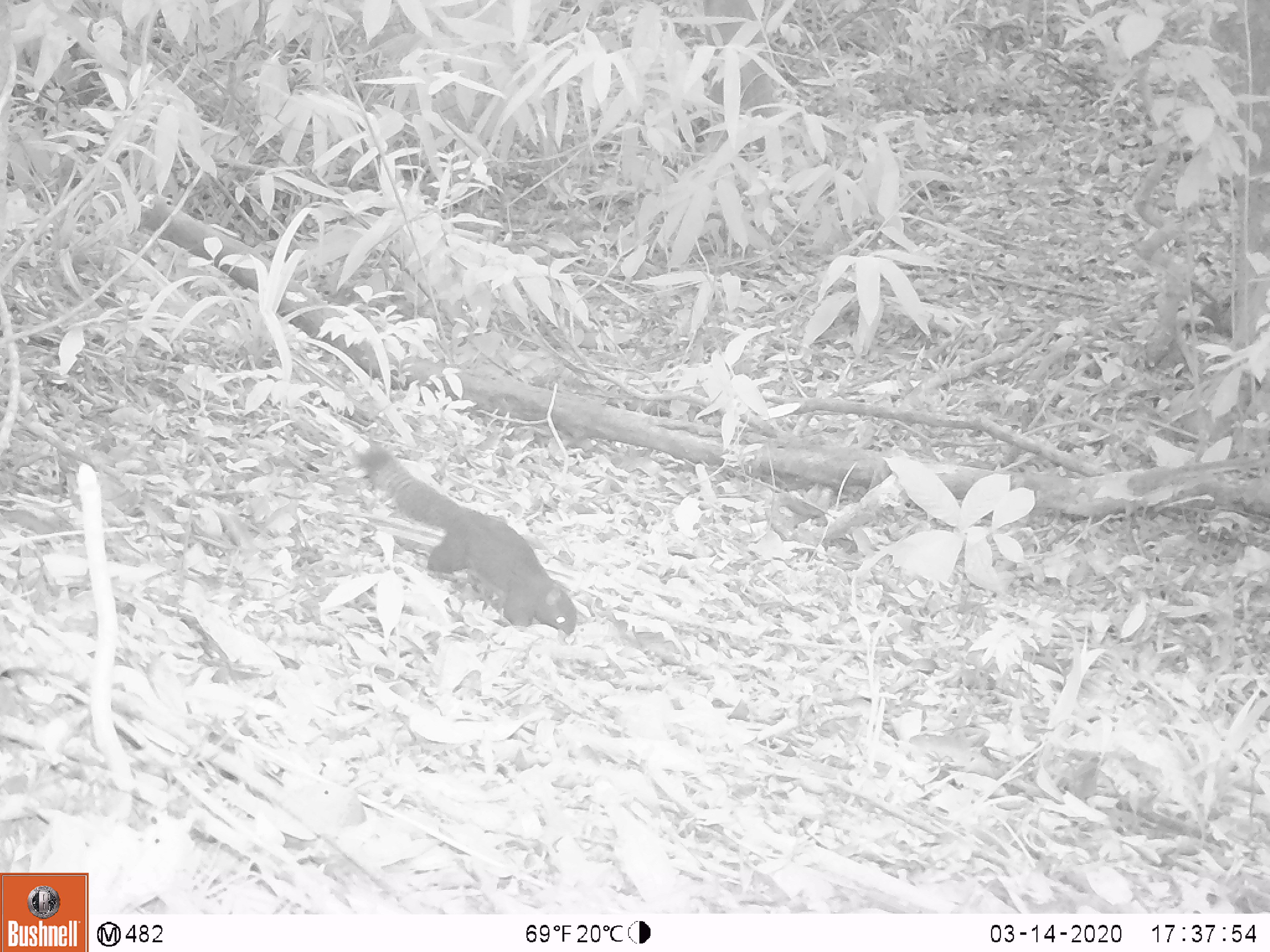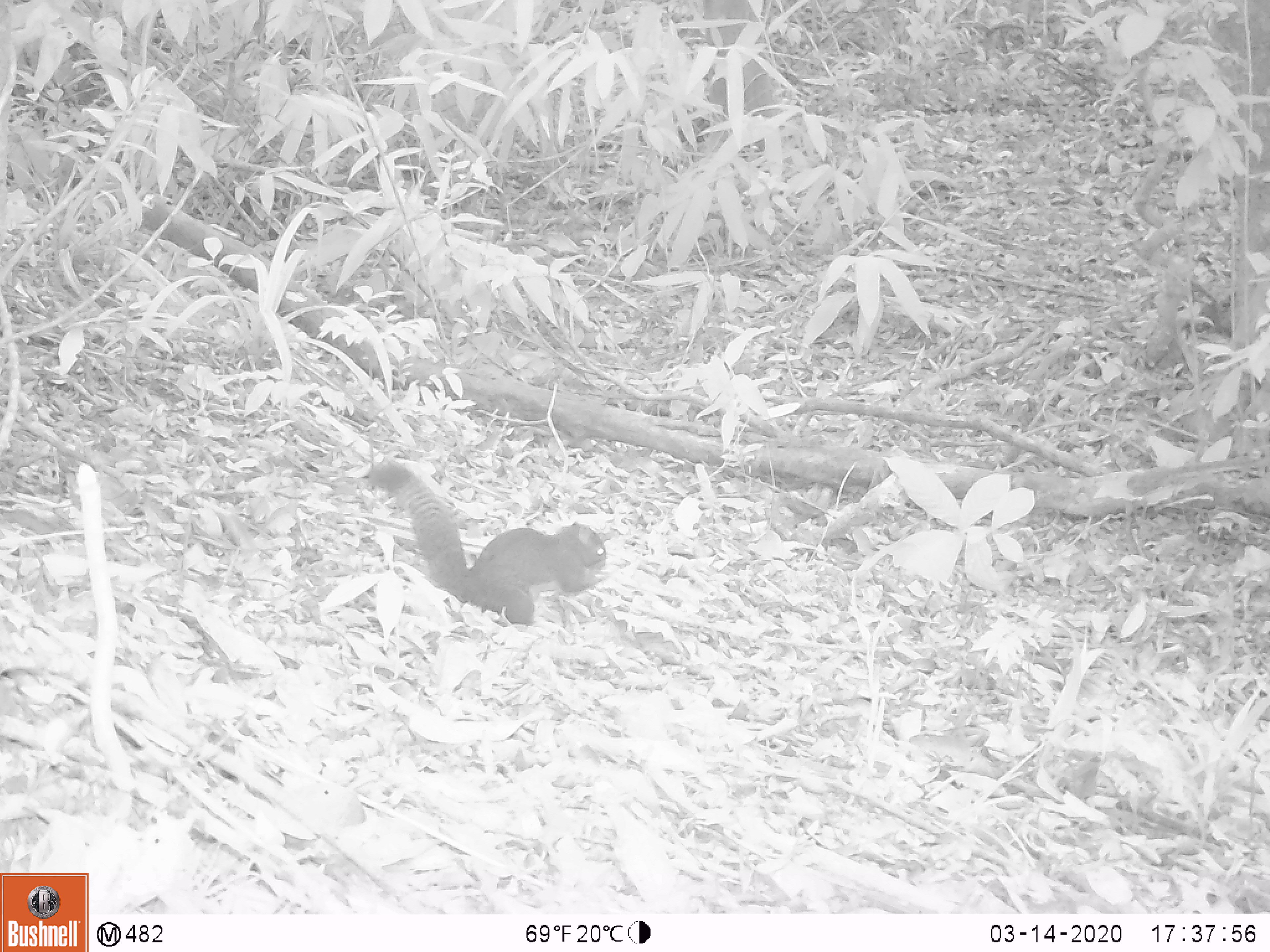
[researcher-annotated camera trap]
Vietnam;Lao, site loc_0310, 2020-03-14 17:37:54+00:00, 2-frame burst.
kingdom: Animalia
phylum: Chordata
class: Mammalia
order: Rodentia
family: Sciuridae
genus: Callosciurus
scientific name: Callosciurus erythraeus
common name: pallas's squirrel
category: pallass squirrel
Pallass squirrel (pallas's squirrel) (Callosciurus erythraeus). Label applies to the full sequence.